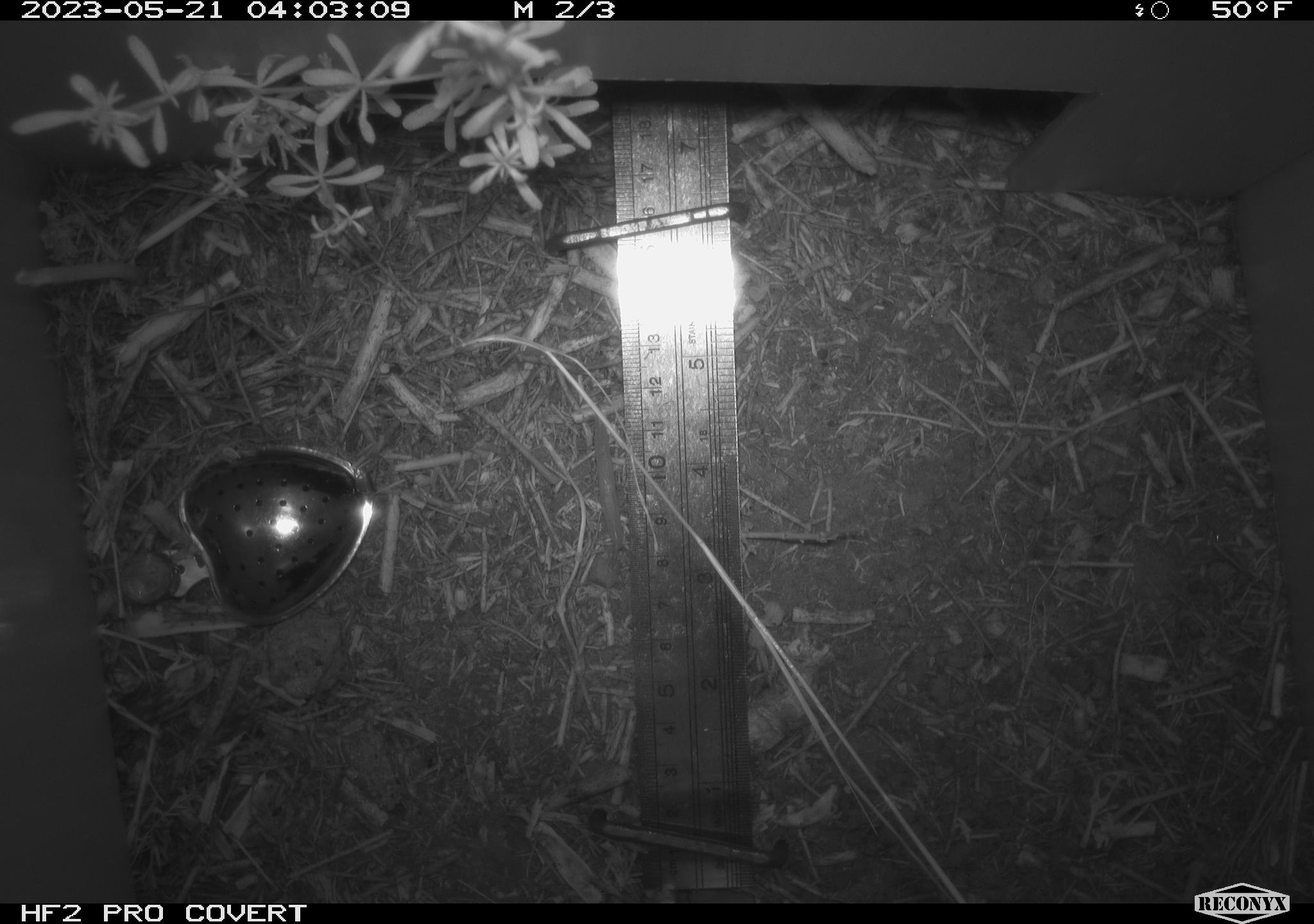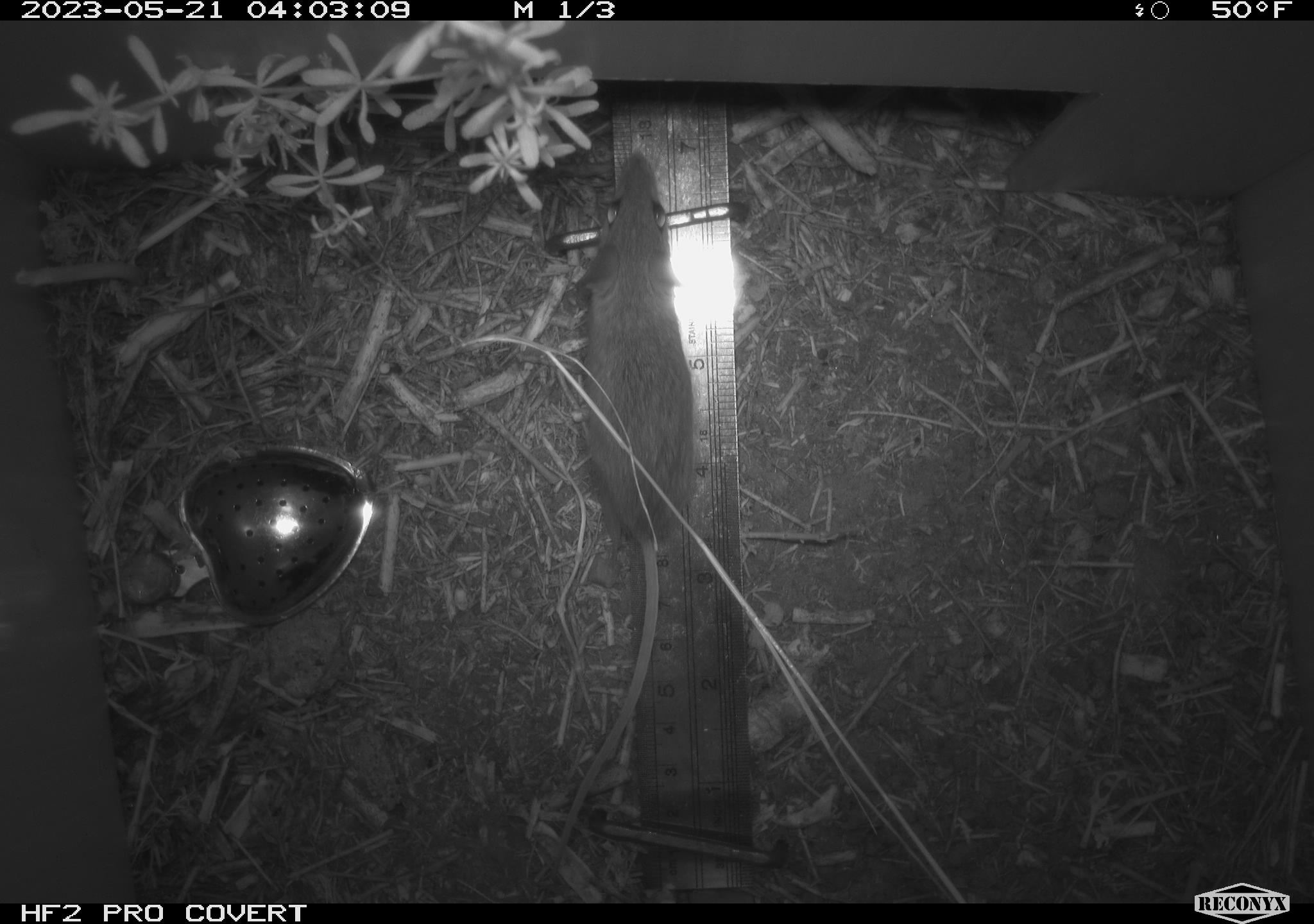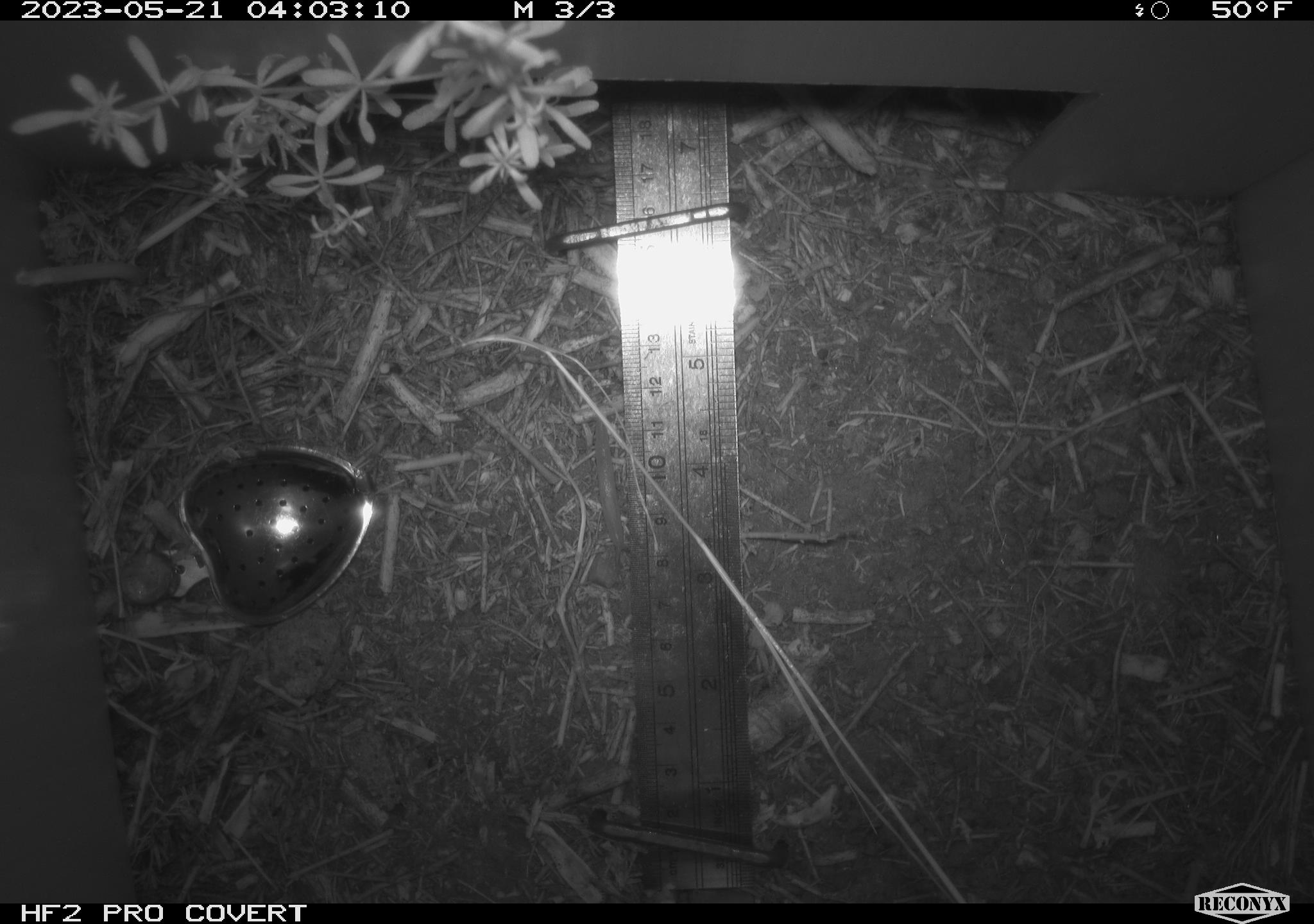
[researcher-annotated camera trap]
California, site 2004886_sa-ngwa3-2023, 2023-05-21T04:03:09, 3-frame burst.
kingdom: Animalia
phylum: Chordata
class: Mammalia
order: Rodentia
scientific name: Rodentia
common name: mouse species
Mouse species (Rodentia).